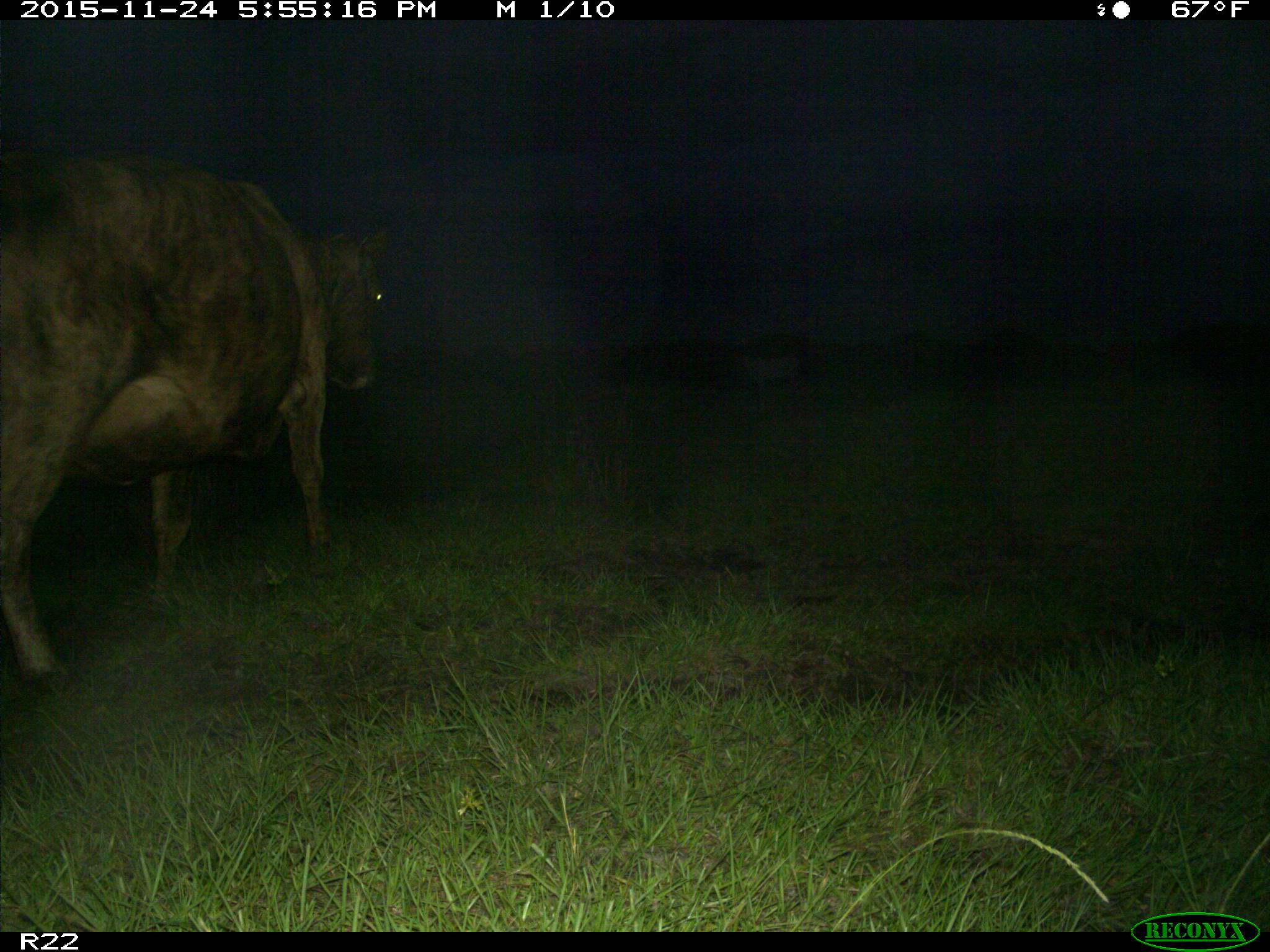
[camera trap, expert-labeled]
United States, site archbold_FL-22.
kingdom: Animalia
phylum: Chordata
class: Mammalia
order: Artiodactyla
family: Bovidae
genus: Bos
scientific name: Bos taurus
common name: domestic cow